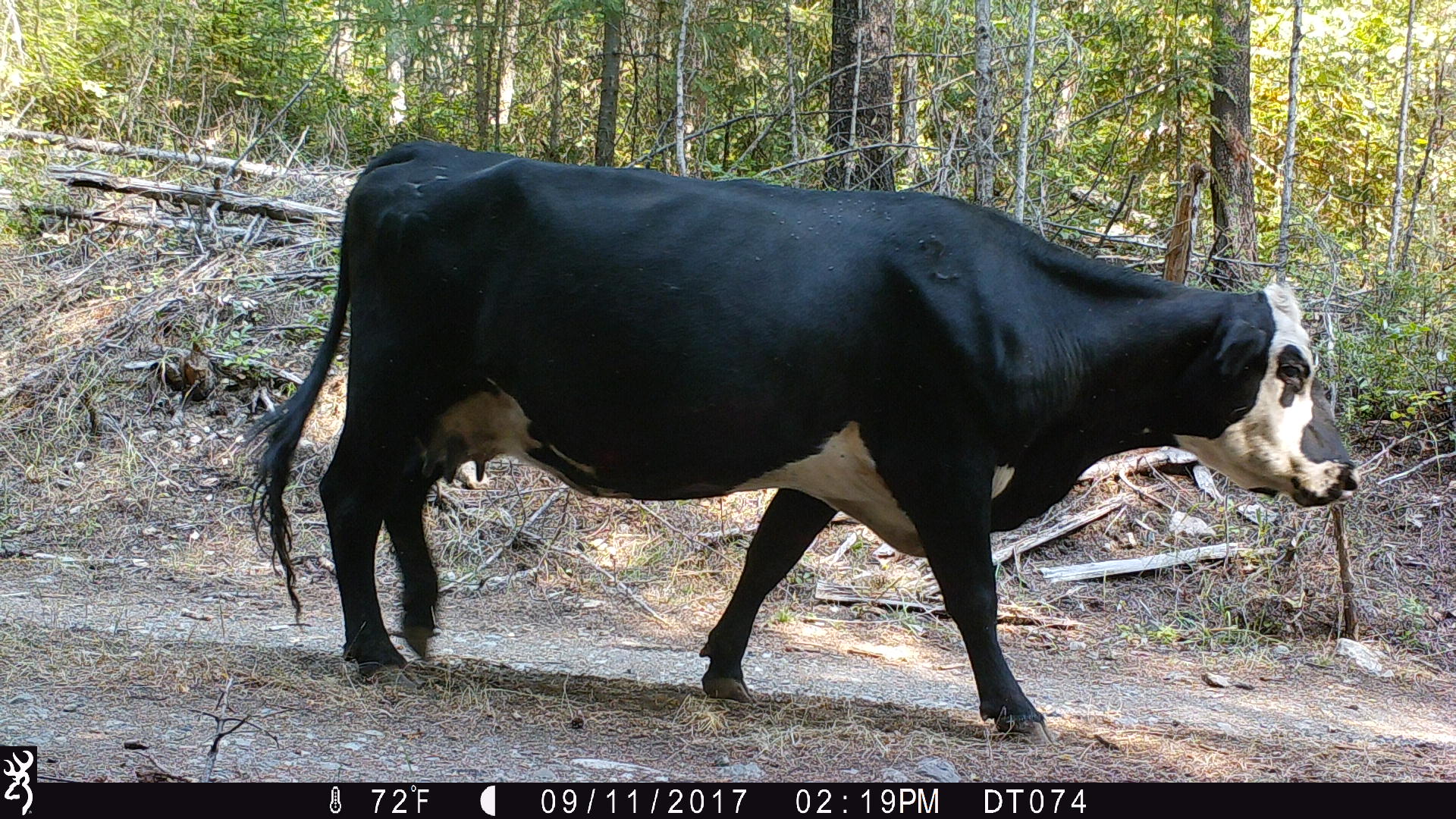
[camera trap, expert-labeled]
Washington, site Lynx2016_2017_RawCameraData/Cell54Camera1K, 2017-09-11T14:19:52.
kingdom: Animalia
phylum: Chordata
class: Mammalia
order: Artiodactyla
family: Bovidae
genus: Bos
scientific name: Bos taurus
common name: domestic cattle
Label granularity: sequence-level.